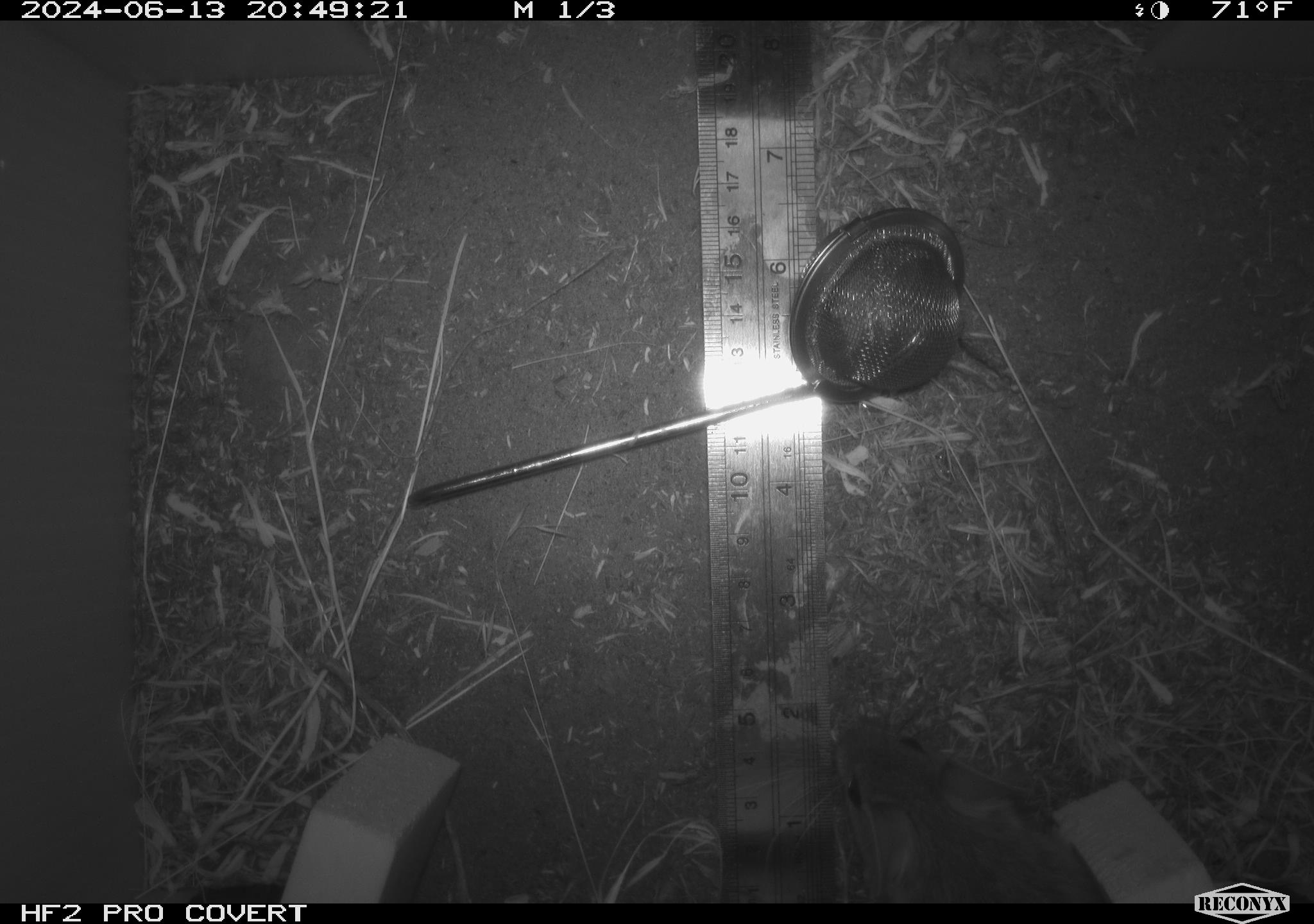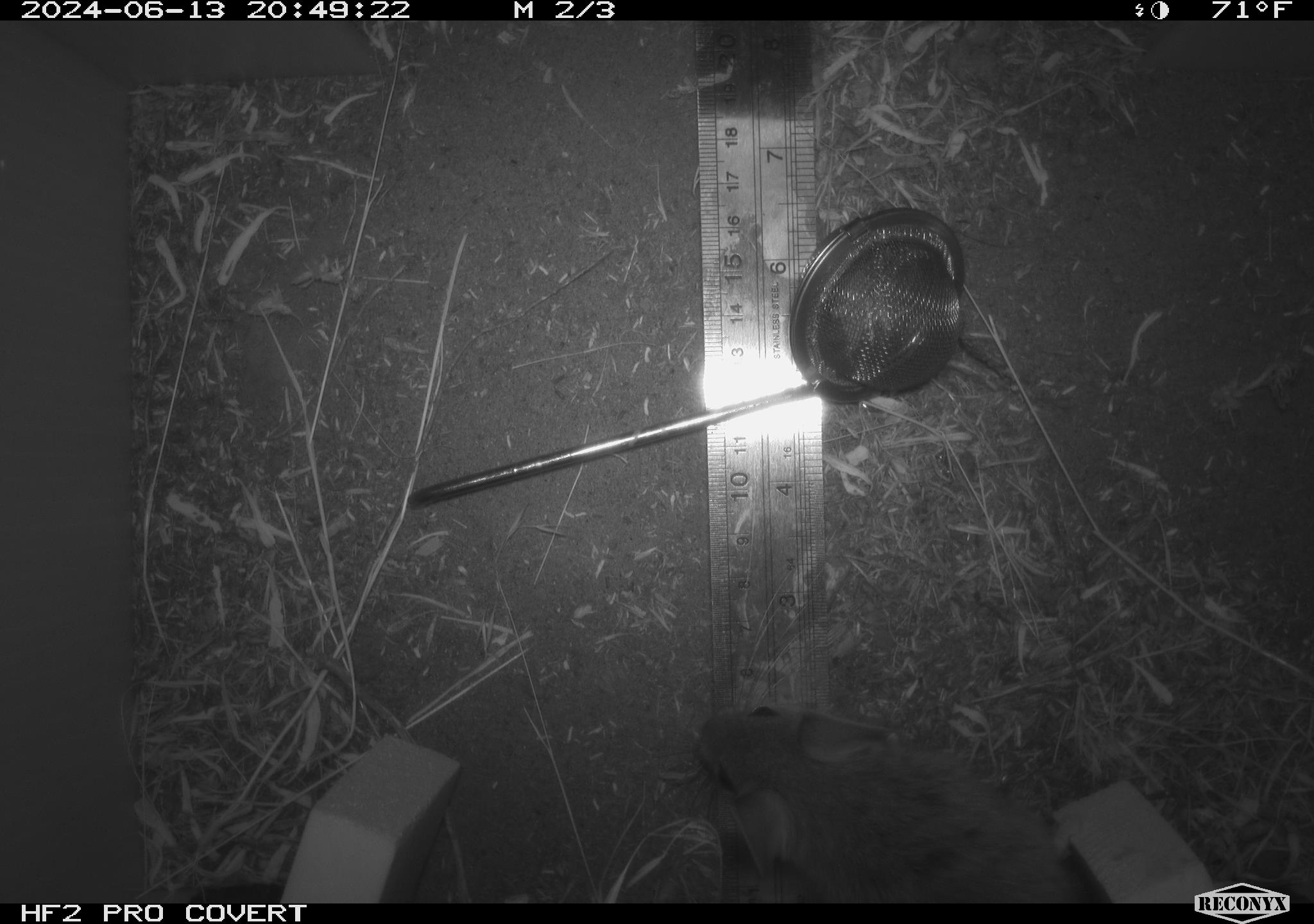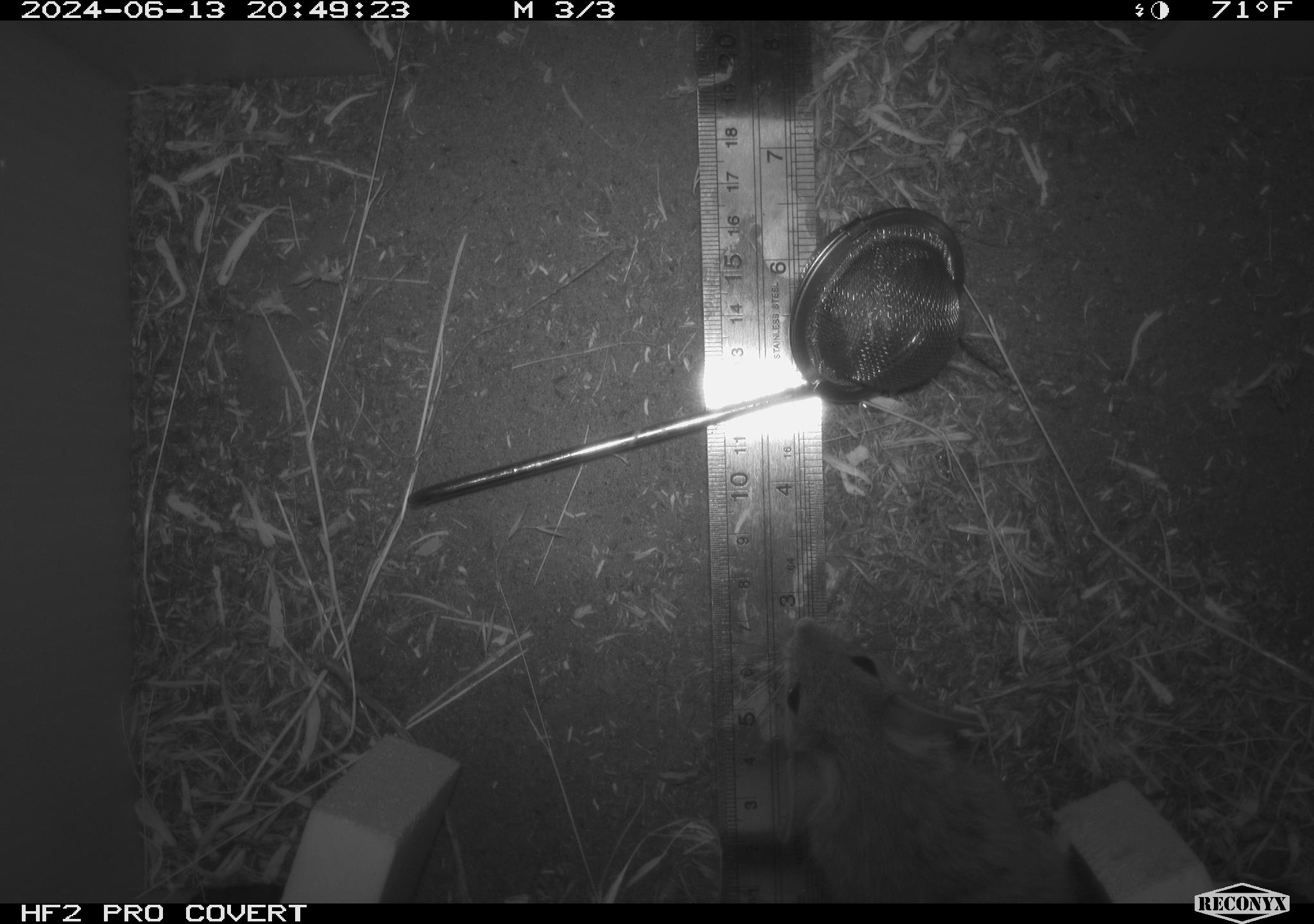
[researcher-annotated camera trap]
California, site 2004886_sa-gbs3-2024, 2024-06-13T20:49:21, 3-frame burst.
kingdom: Animalia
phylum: Chordata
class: Mammalia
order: Rodentia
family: Cricetidae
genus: Neotoma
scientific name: Neotoma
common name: pack rat or woodrat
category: neotoma species